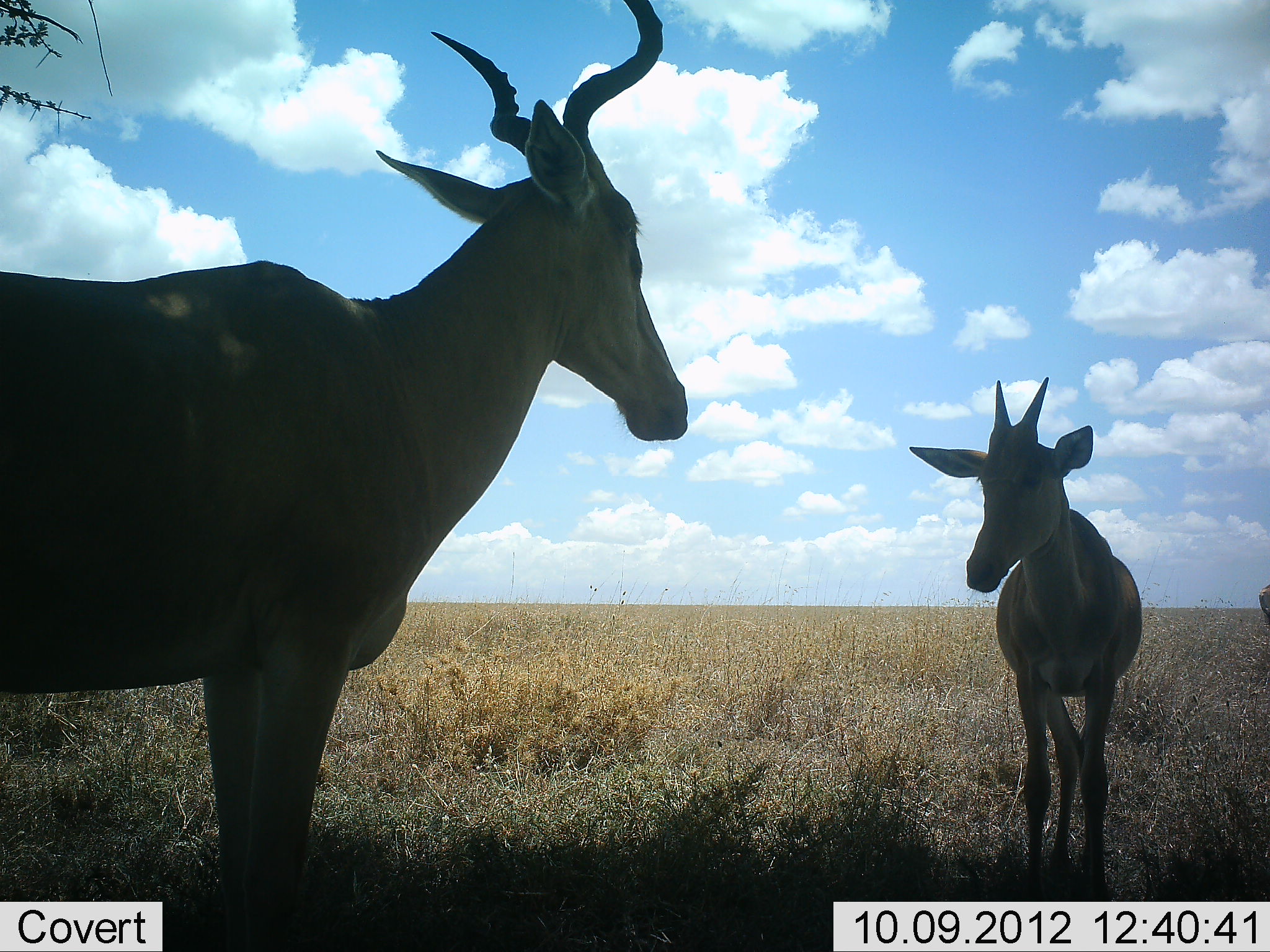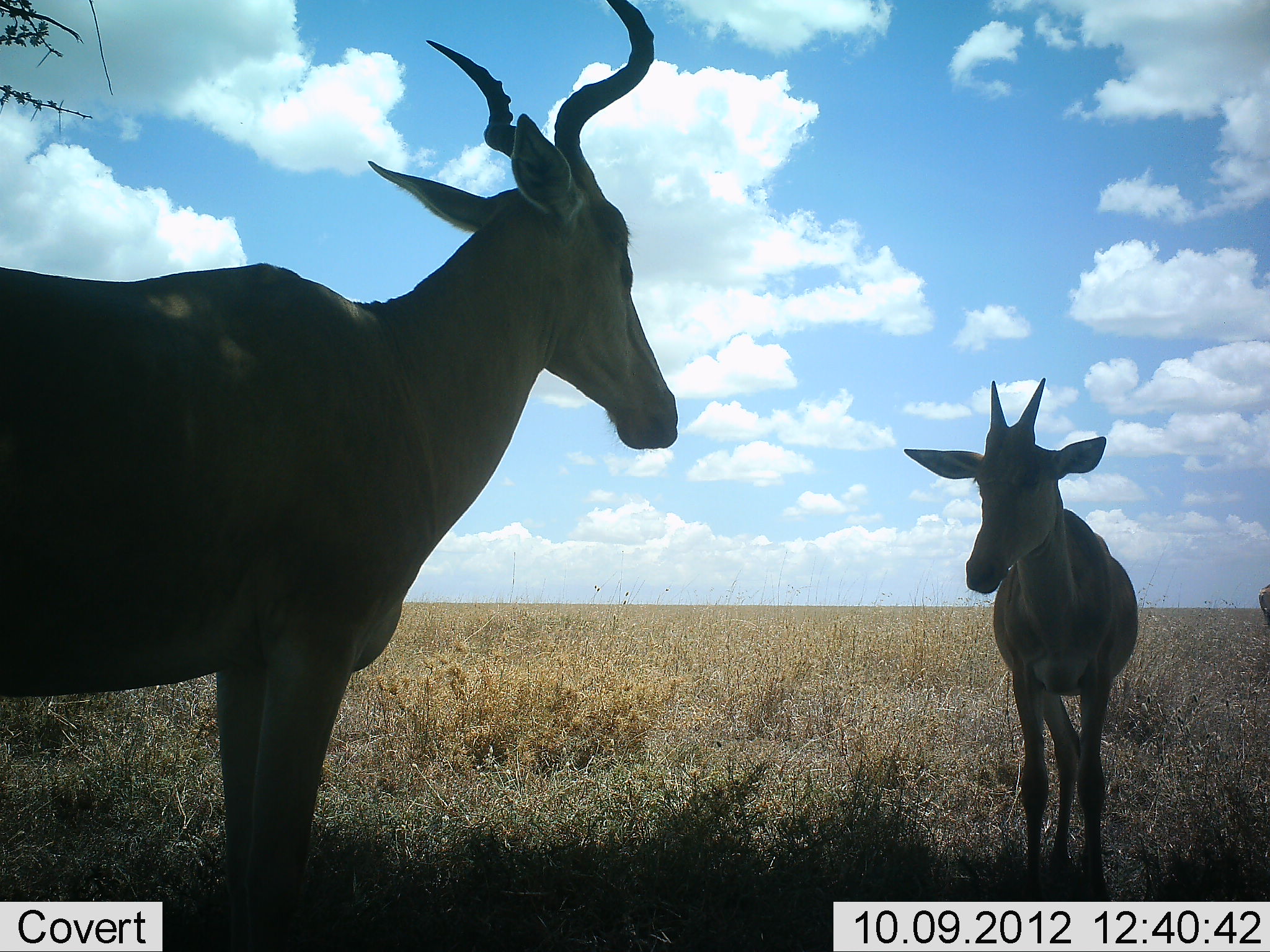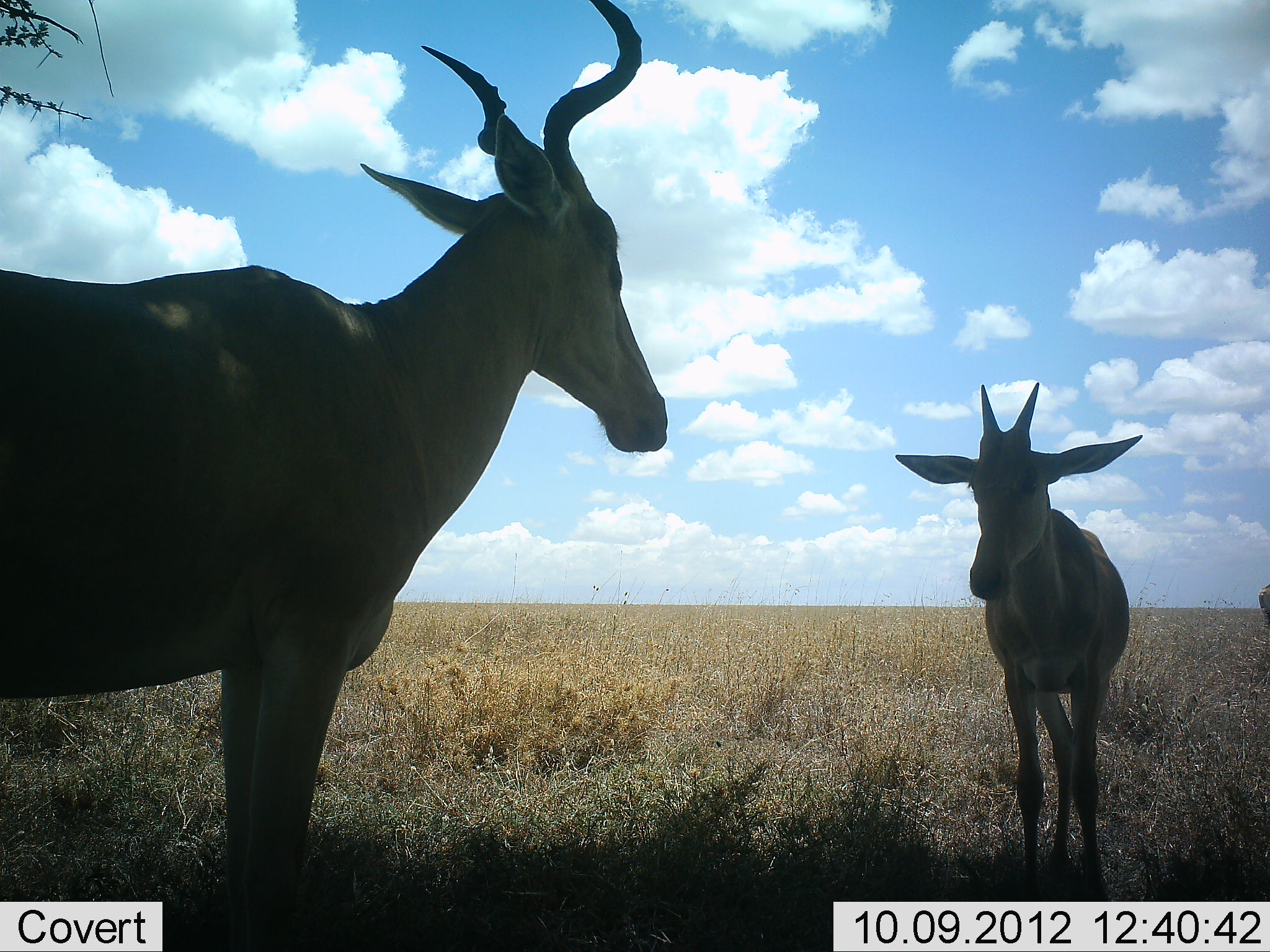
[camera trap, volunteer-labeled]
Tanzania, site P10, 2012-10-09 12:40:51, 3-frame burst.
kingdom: Animalia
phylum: Chordata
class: Mammalia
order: Artiodactyla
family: Bovidae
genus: Alcelaphus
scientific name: Alcelaphus buselaphus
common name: hartebeest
Hartebeest (Alcelaphus buselaphus), count 2. Behavior (volunteer vote fractions): standing 100%, resting 0%, moving 0%, interacting 10%. Young present (vote fraction): 30%. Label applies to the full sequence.